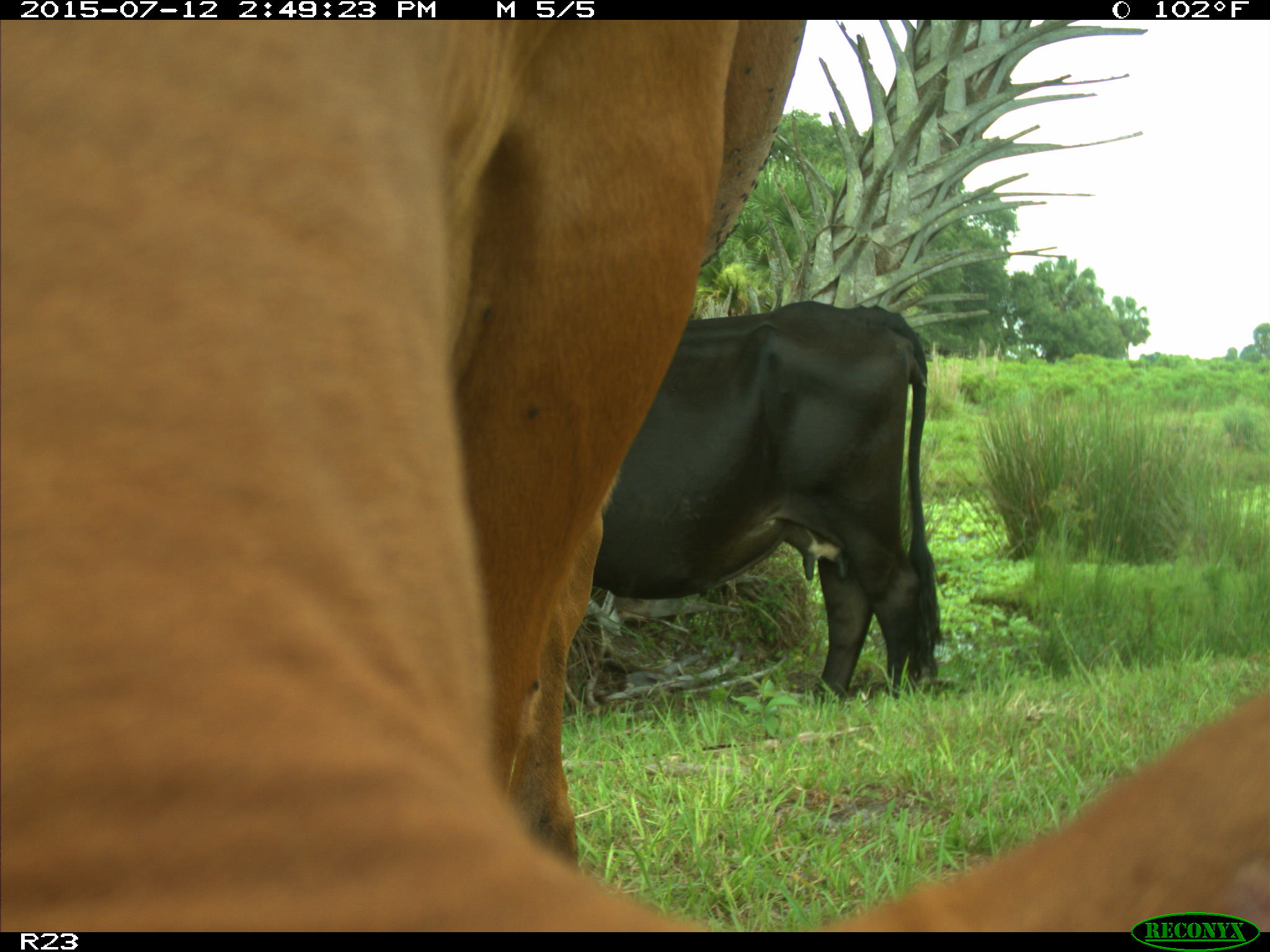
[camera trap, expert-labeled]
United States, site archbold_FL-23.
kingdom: Animalia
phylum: Chordata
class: Mammalia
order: Artiodactyla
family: Bovidae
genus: Bos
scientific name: Bos taurus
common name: domestic cow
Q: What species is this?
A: Bos taurus (domestic cow).